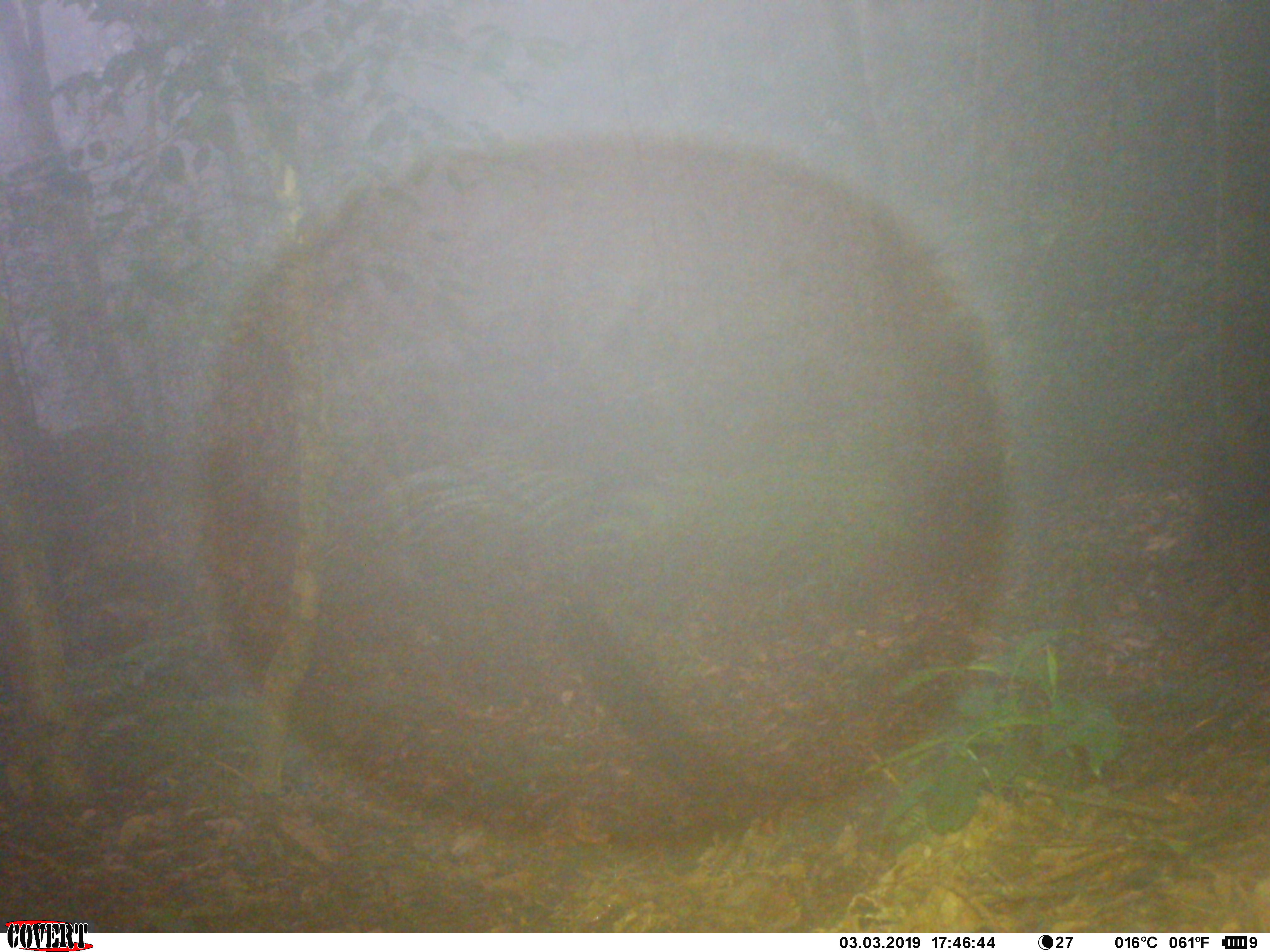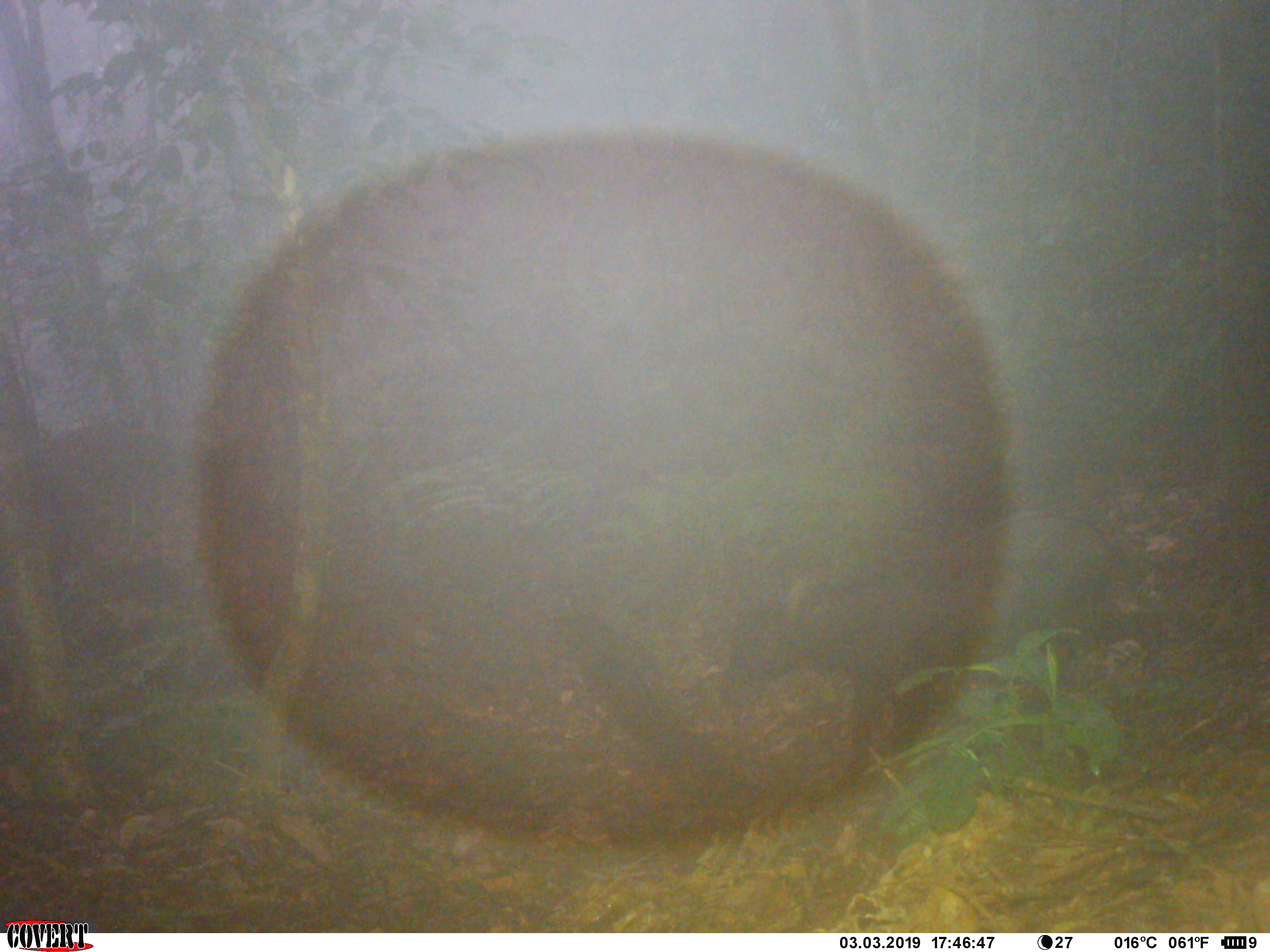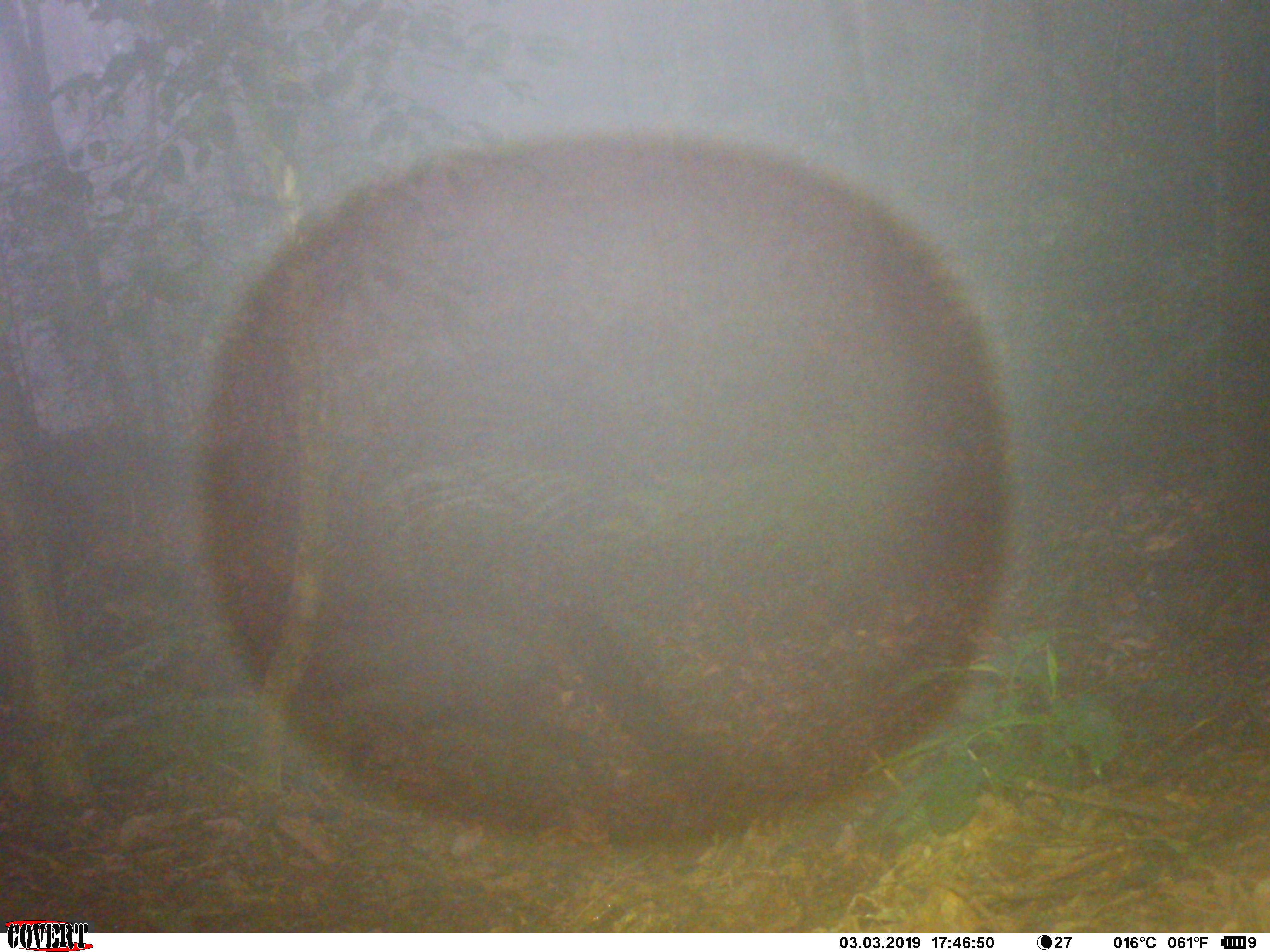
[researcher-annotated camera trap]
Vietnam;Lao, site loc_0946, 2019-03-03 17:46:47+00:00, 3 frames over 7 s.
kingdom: Animalia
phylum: Chordata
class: Mammalia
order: Artiodactyla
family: Bovidae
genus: Capricornis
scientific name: Capricornis sumatraensis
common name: chinese serow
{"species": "chinese serow (Capricornis sumatraensis)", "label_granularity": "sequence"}